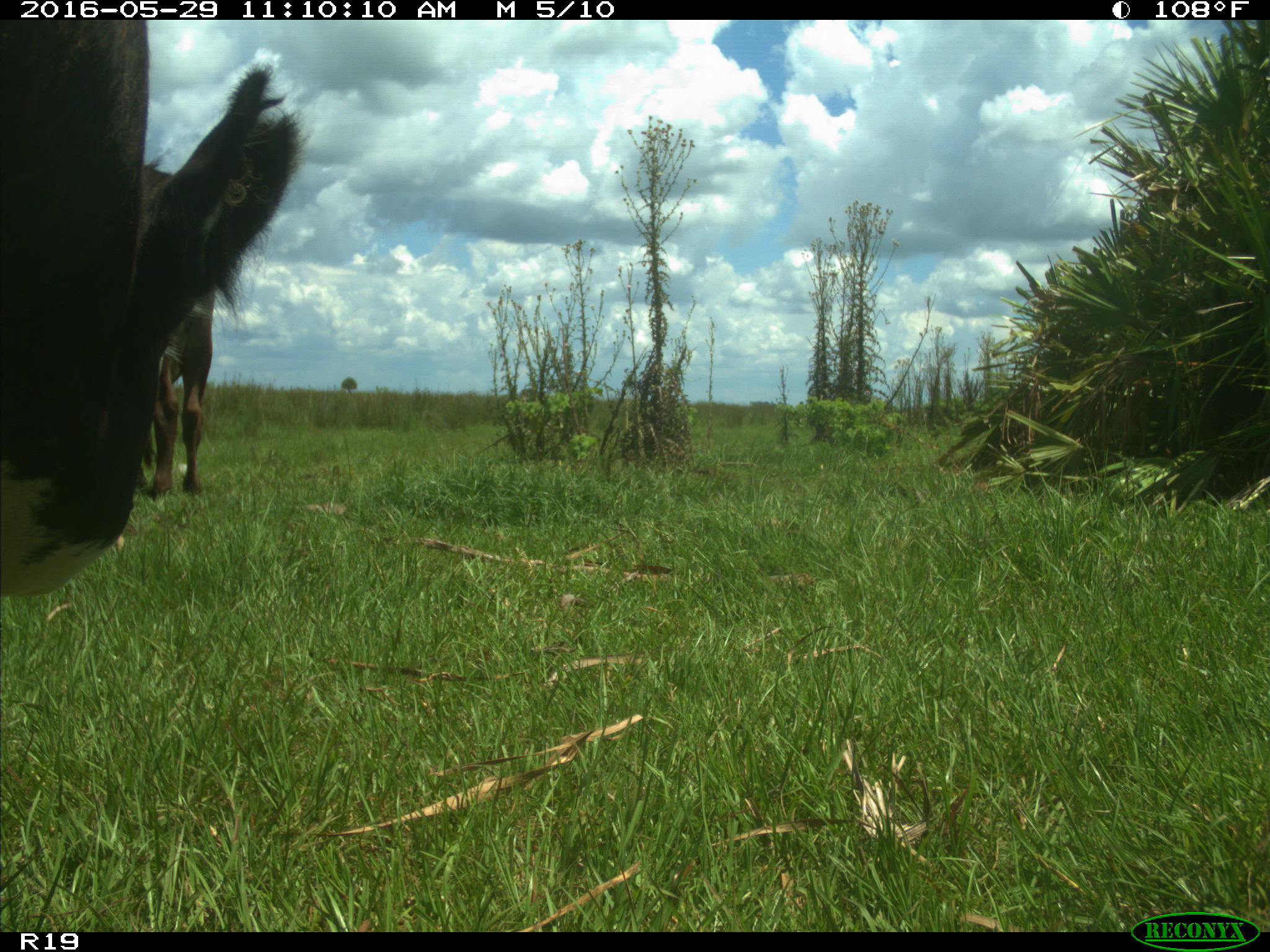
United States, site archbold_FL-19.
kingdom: Animalia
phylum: Chordata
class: Mammalia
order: Artiodactyla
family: Bovidae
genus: Bos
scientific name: Bos taurus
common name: domestic cow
Bos taurus (domestic cow).